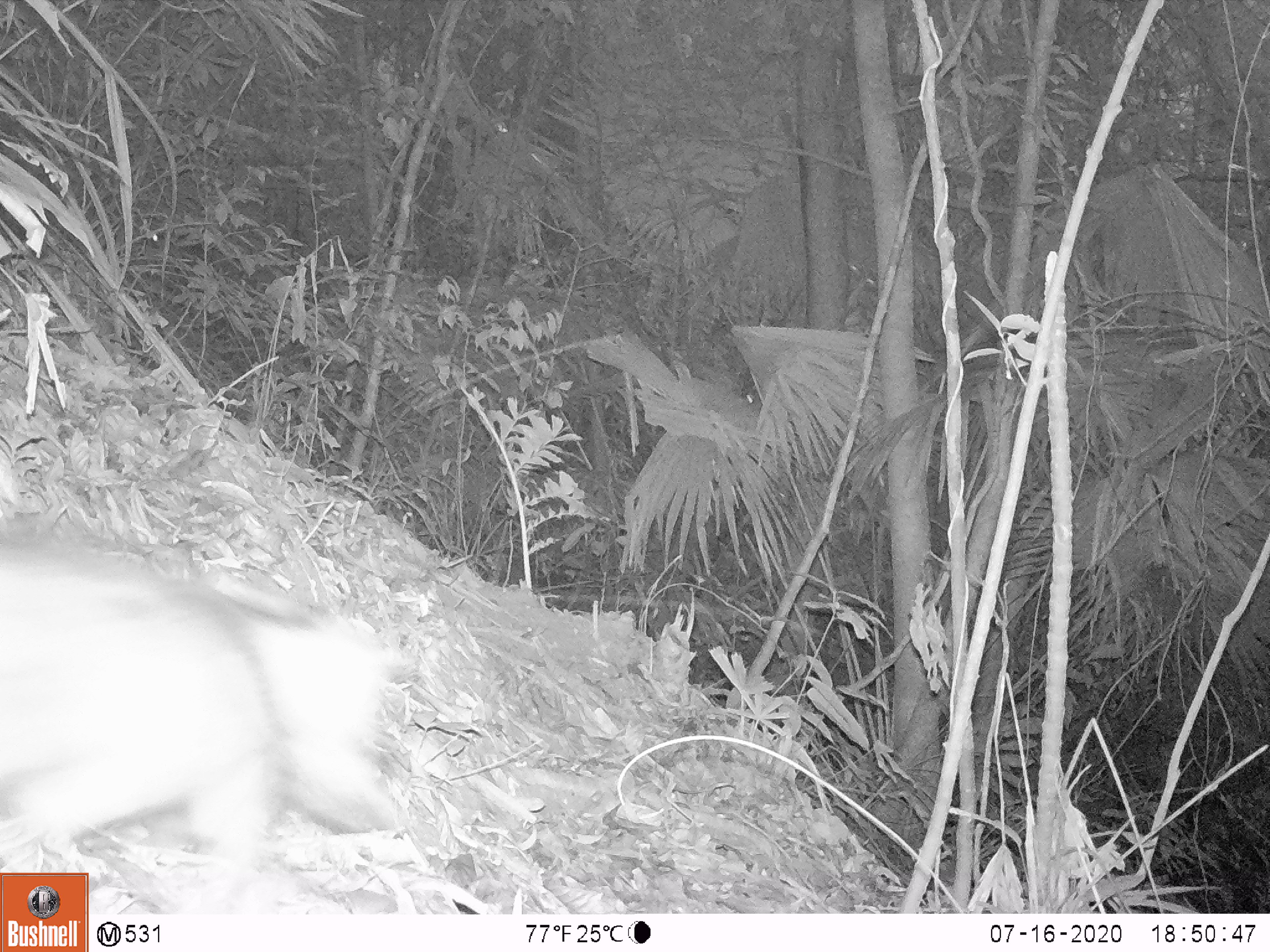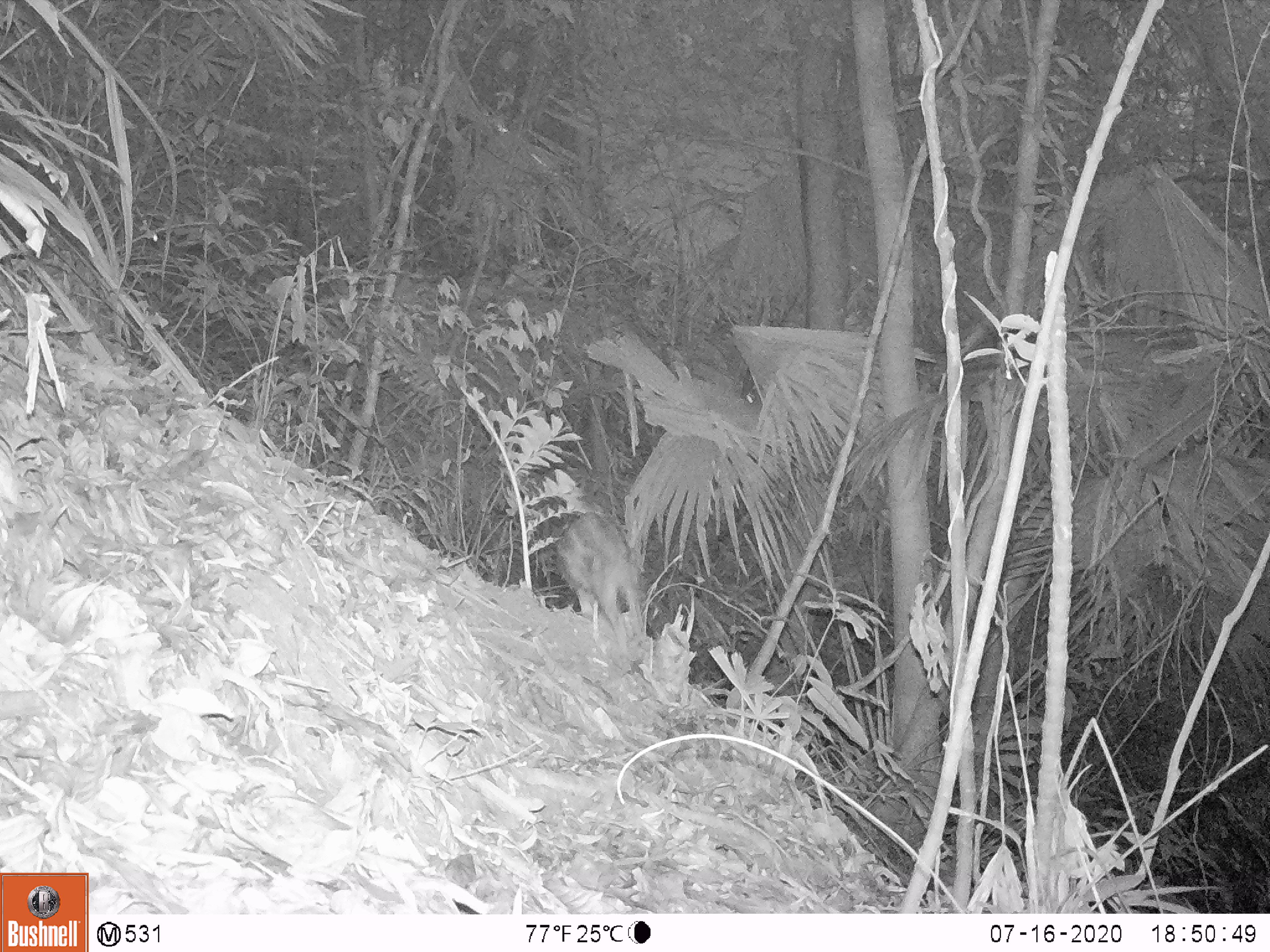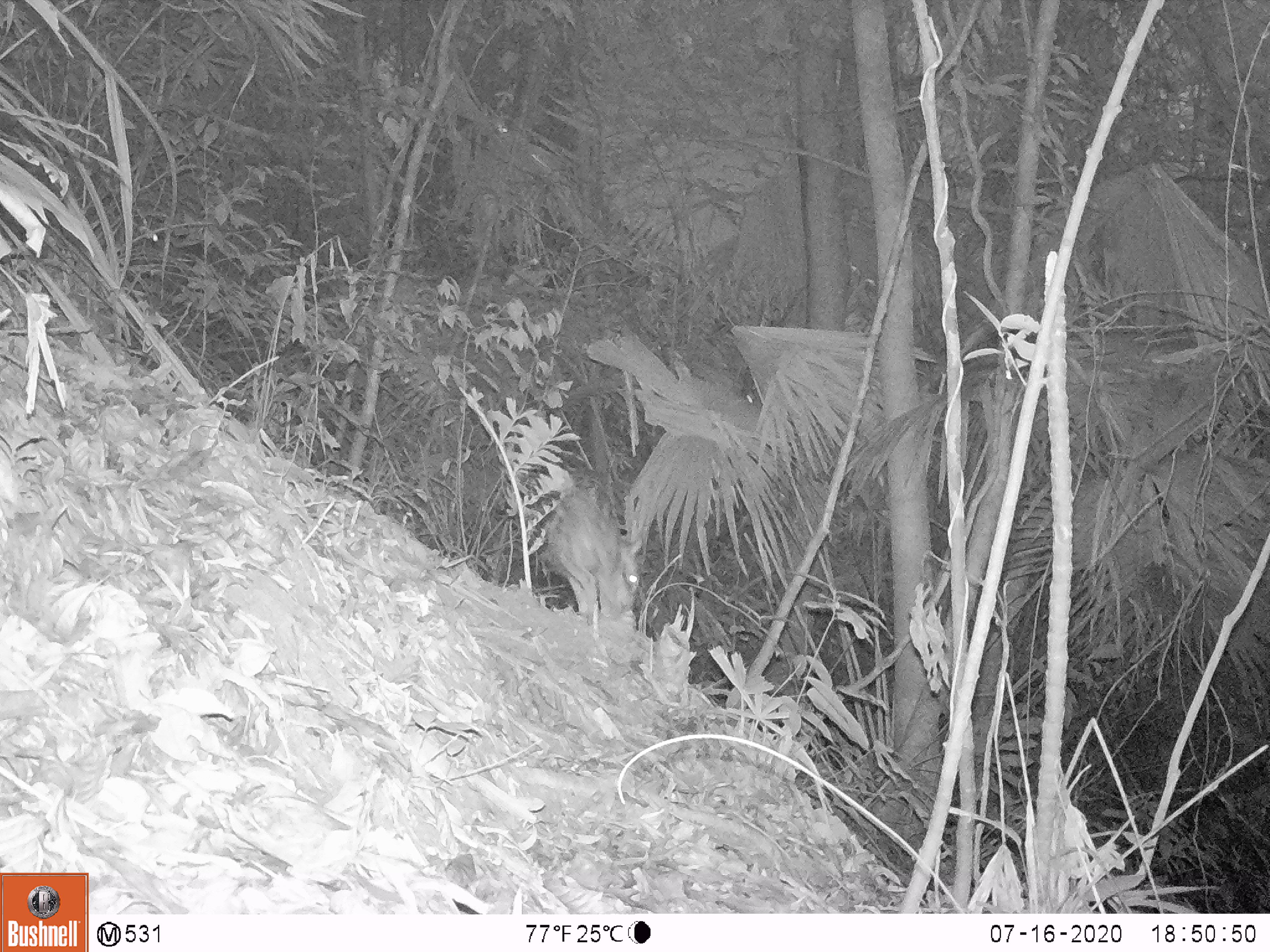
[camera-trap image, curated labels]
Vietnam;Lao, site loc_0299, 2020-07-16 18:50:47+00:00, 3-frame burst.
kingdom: Animalia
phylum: Chordata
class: Mammalia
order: Artiodactyla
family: Suidae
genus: Sus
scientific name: Sus scrofa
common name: eurasian wild pig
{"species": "eurasian wild pig (Sus scrofa)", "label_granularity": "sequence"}